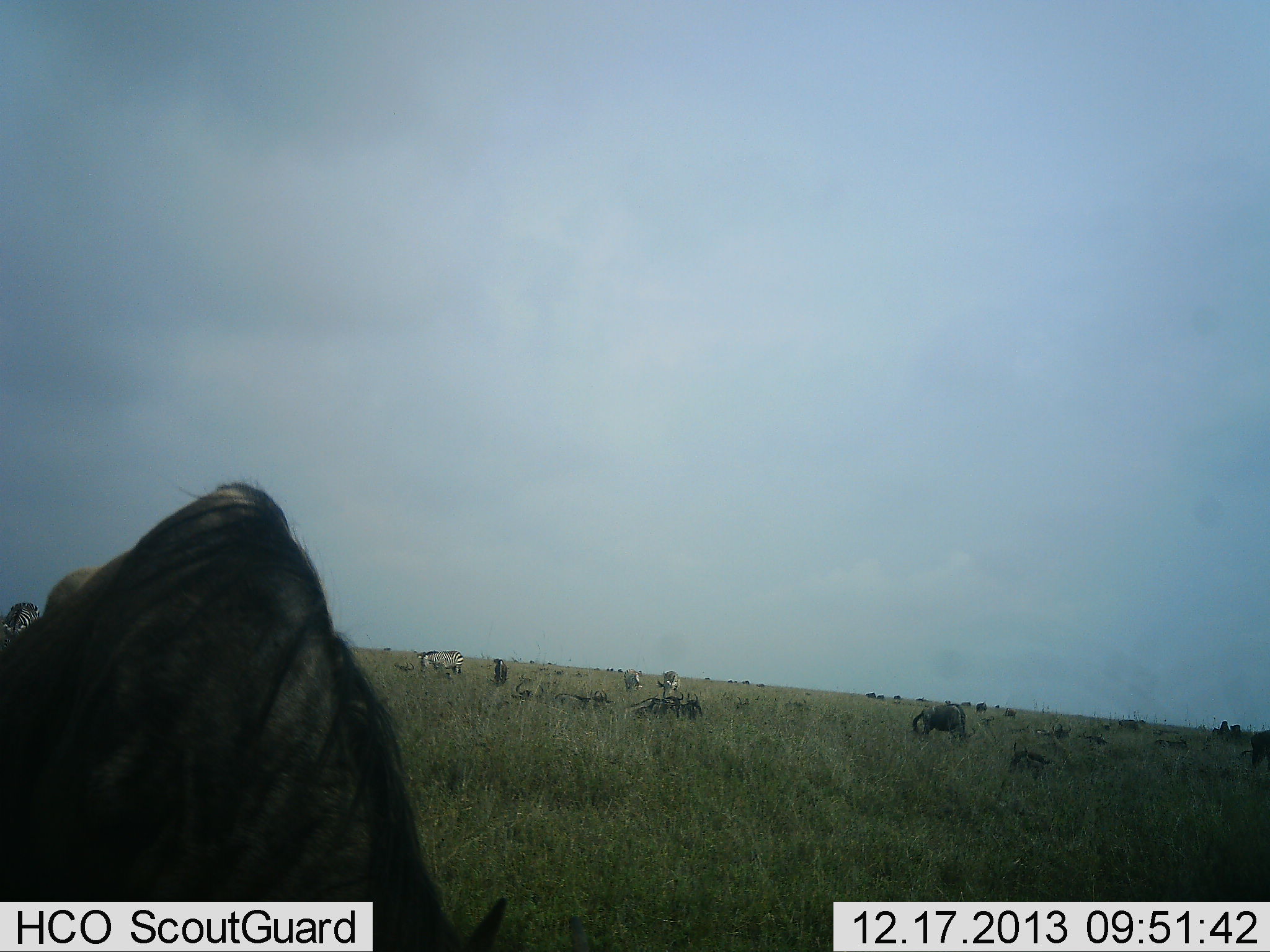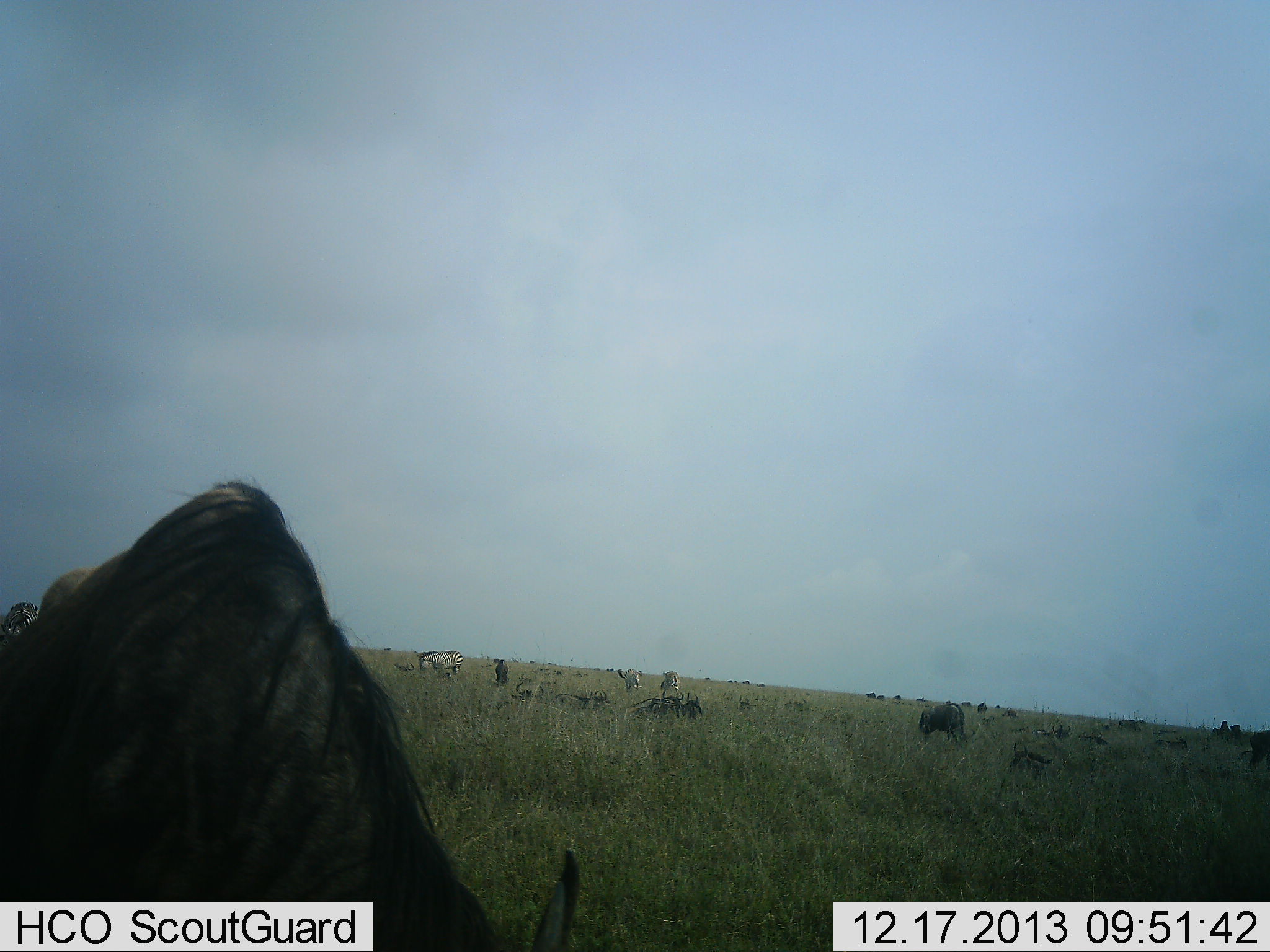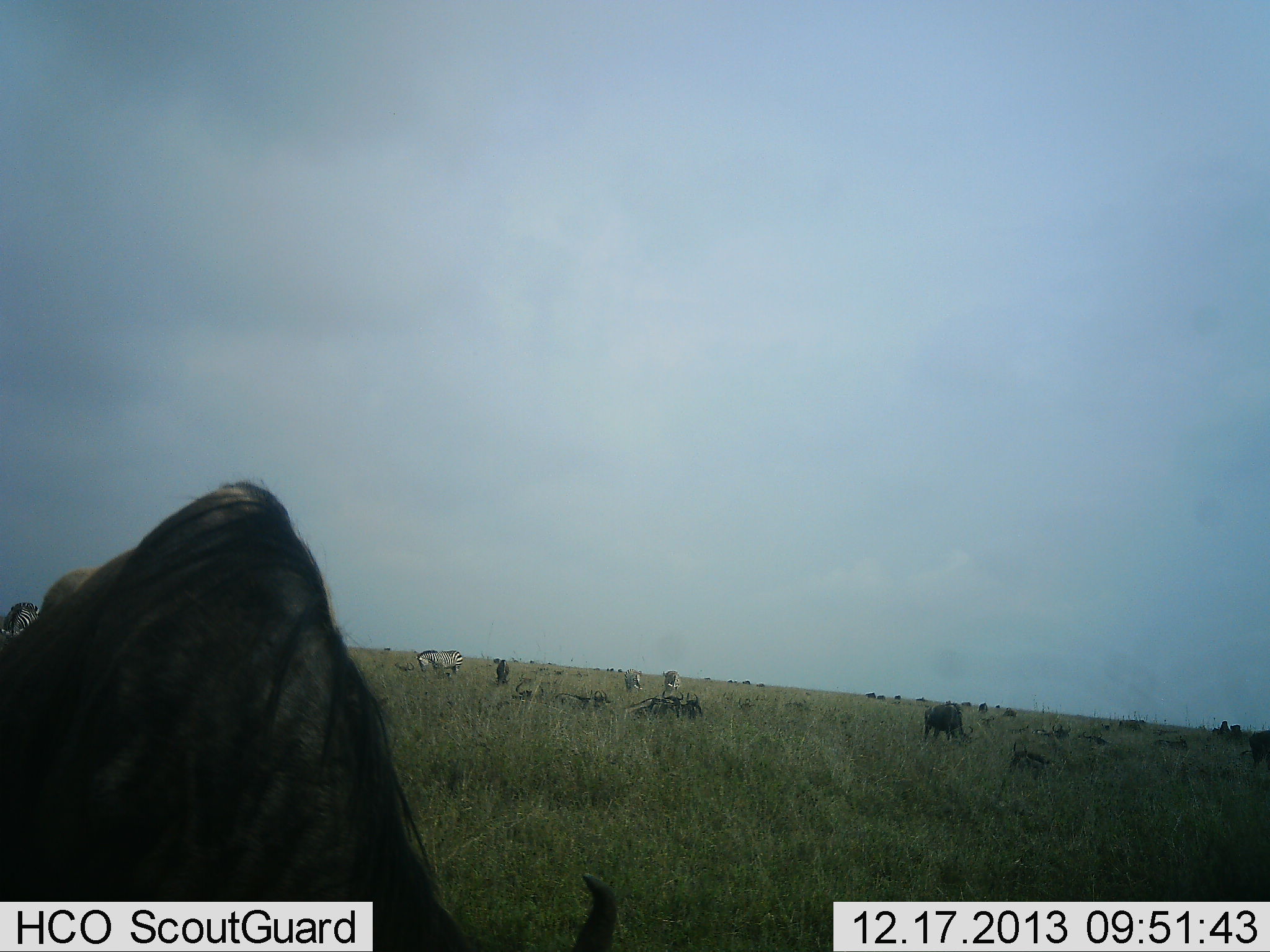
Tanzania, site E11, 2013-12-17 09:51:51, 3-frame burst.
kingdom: Animalia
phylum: Chordata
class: Mammalia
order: Artiodactyla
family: Bovidae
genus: Connochaetes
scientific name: Connochaetes taurinus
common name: blue wildebeest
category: wildebeest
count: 6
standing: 50%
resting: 8%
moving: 0%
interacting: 0%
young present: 0%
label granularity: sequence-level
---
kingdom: Animalia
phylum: Chordata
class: Mammalia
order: Perissodactyla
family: Equidae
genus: Equus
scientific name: Equus quagga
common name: plains zebra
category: zebra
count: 4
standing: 40%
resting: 10%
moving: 0%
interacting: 0%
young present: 0%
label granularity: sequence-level